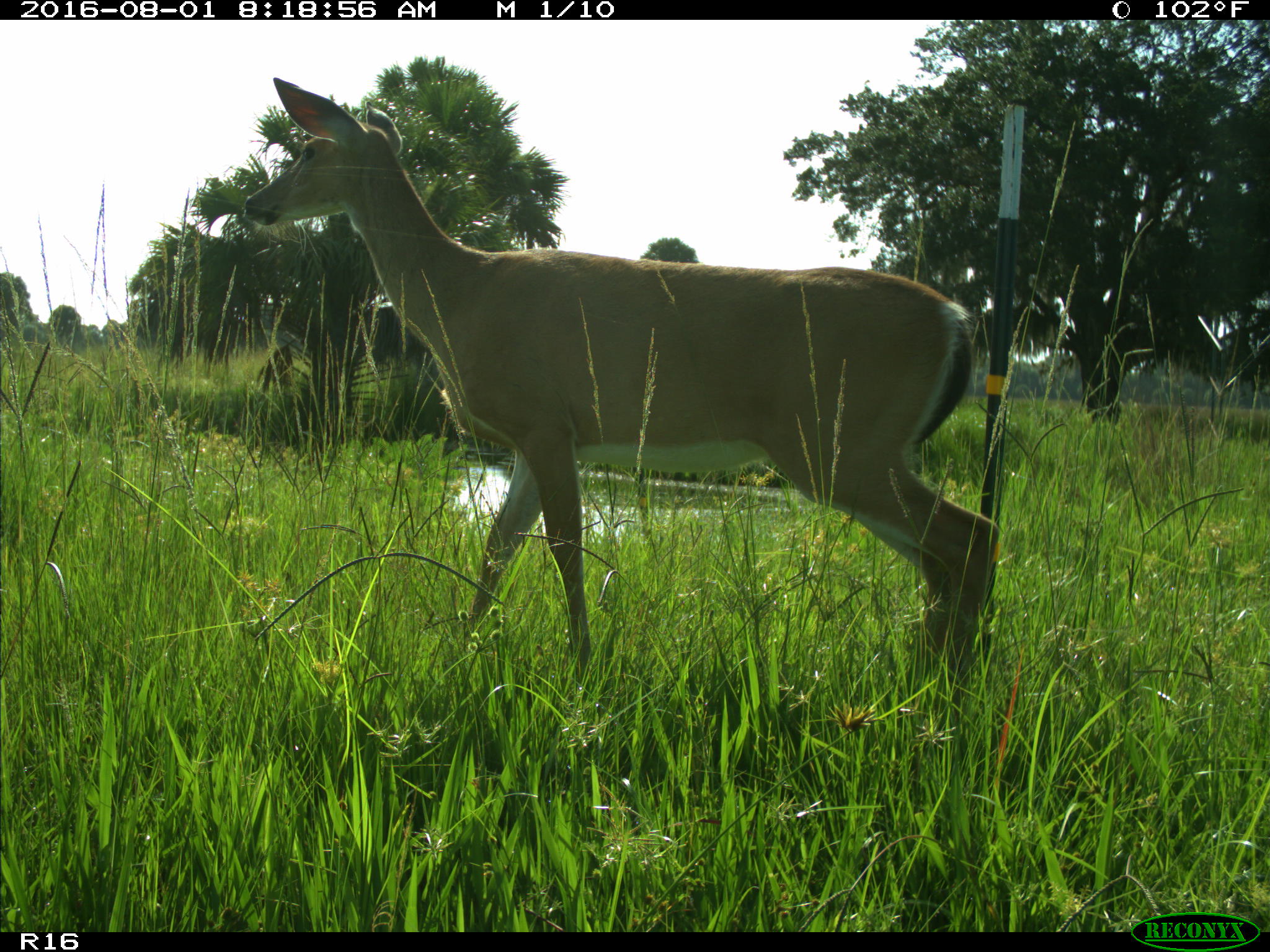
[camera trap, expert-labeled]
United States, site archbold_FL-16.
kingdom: Animalia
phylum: Chordata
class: Mammalia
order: Artiodactyla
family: Cervidae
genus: Odocoileus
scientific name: Odocoileus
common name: deer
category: unidentified deer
Unidentified deer (deer) (Odocoileus).